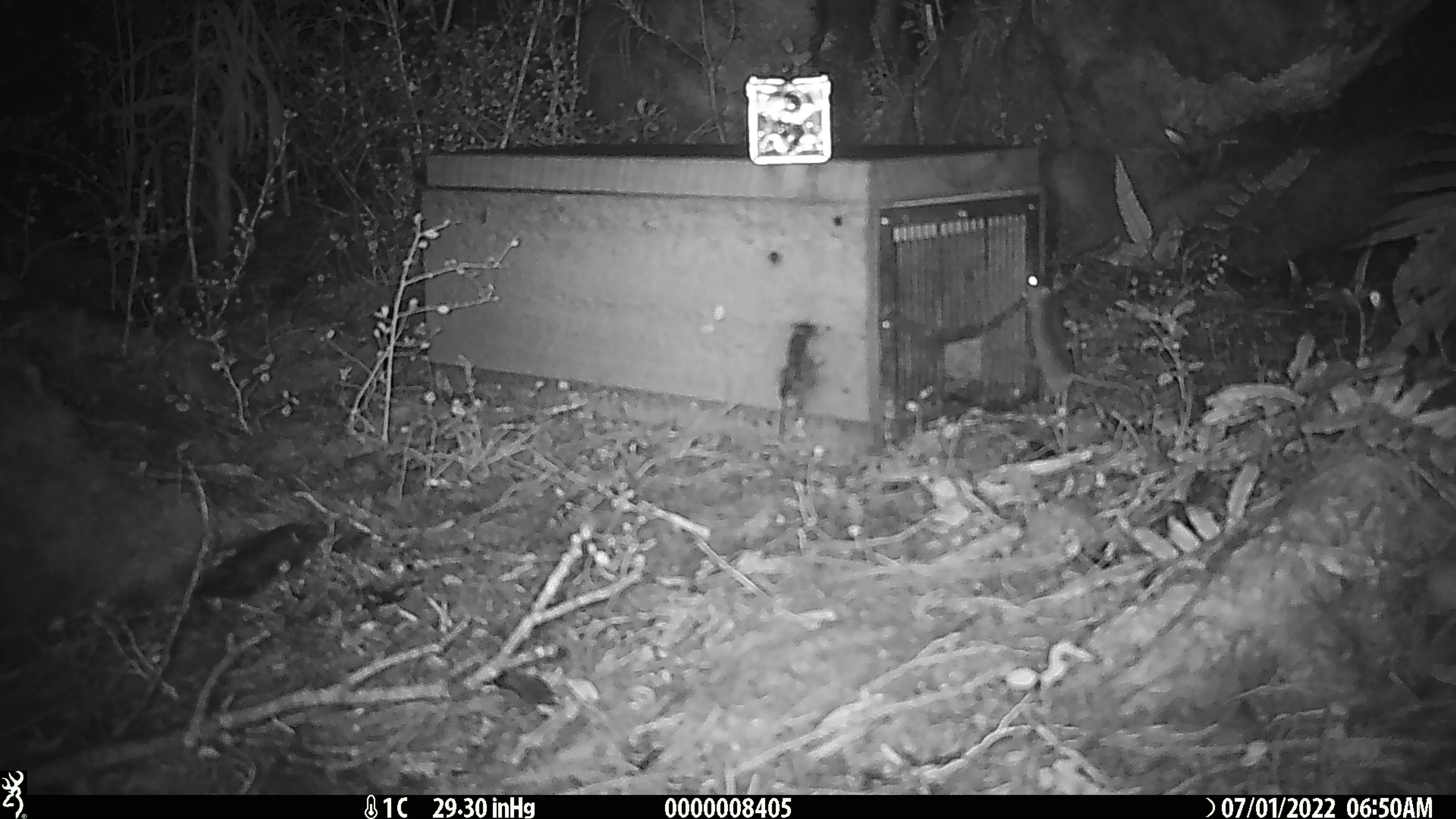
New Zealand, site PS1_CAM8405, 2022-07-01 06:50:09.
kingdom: Animalia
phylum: Chordata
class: Mammalia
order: Rodentia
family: Muridae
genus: Mus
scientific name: Mus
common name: mouse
Mouse (Mus).